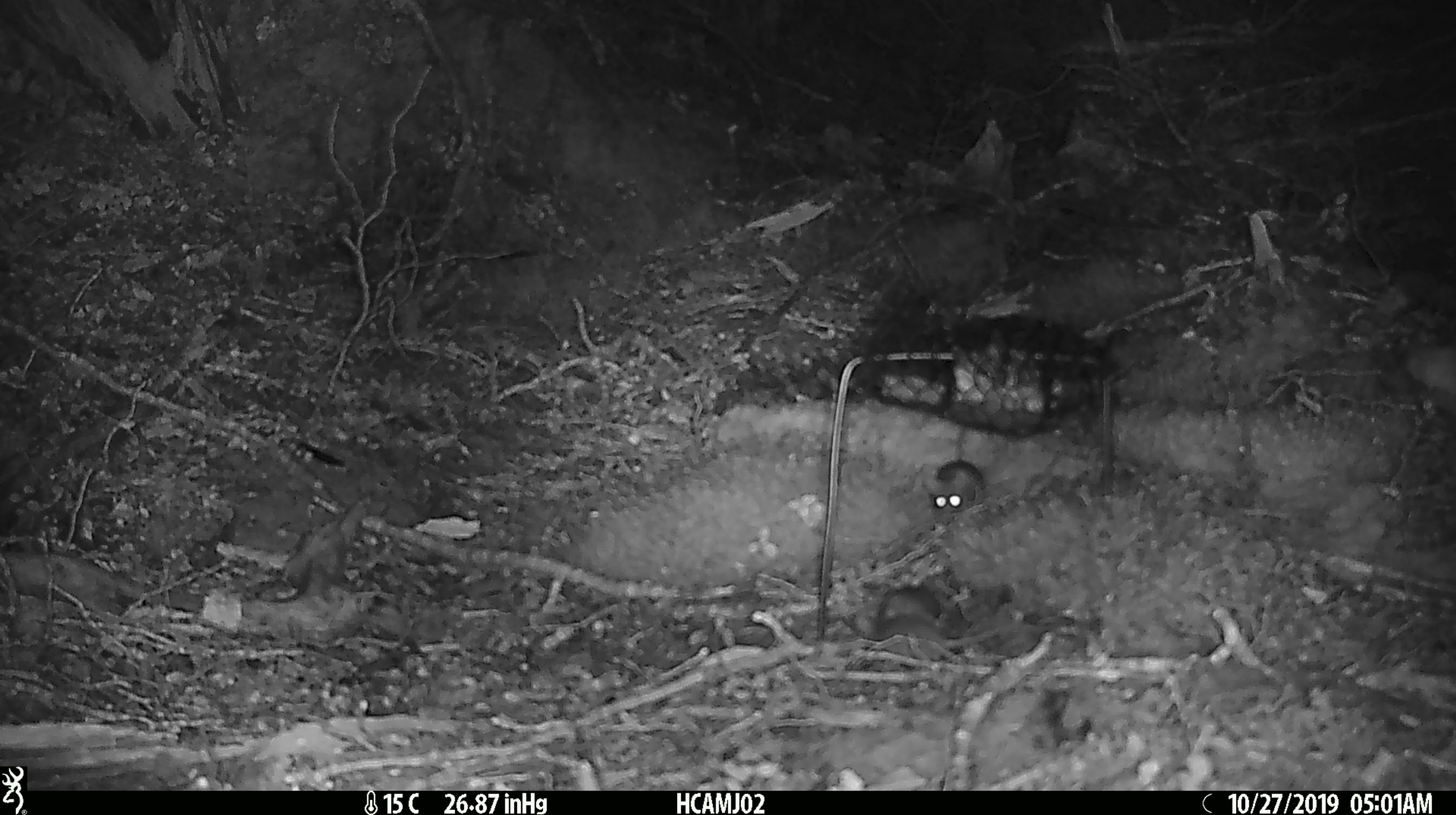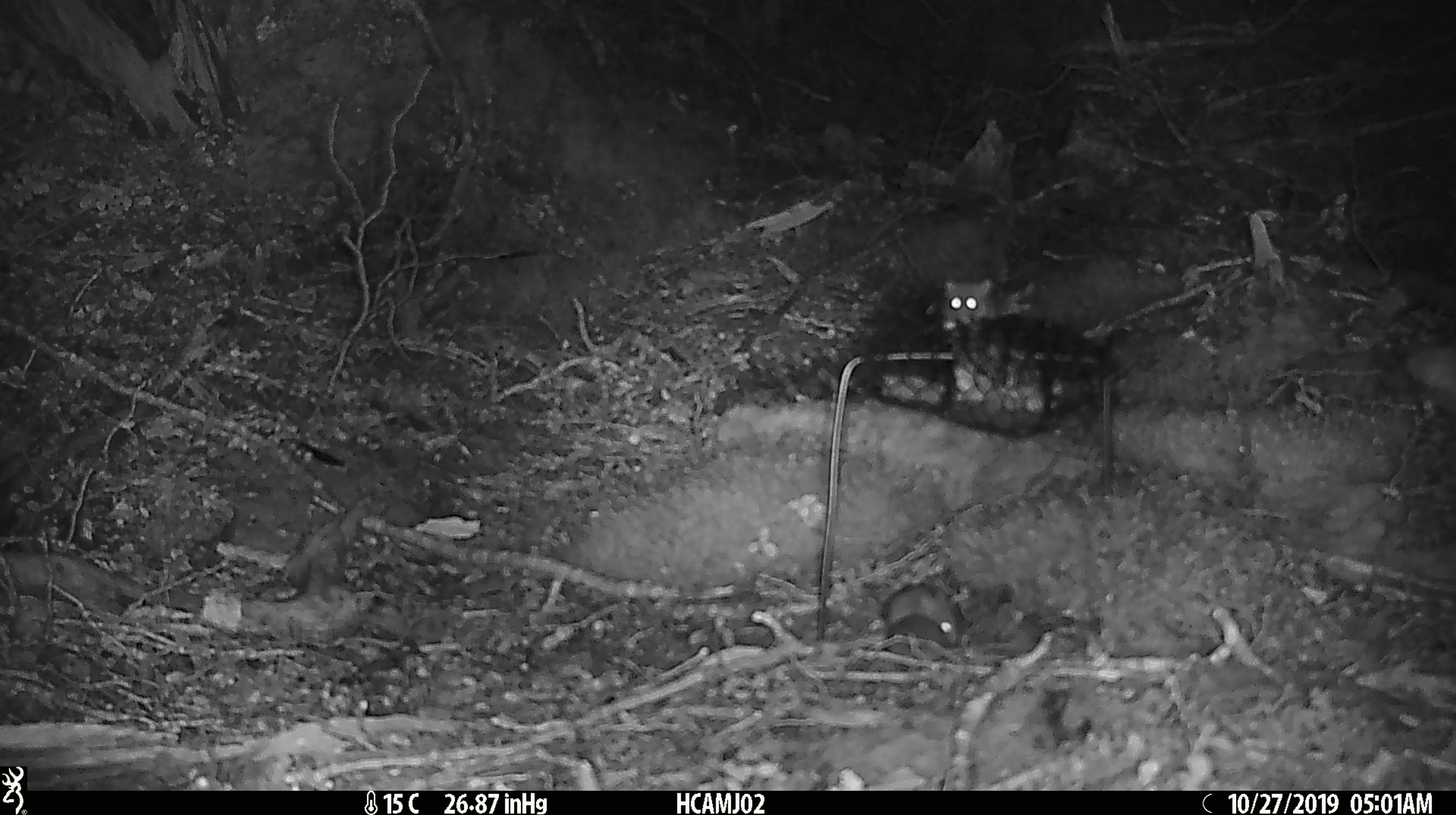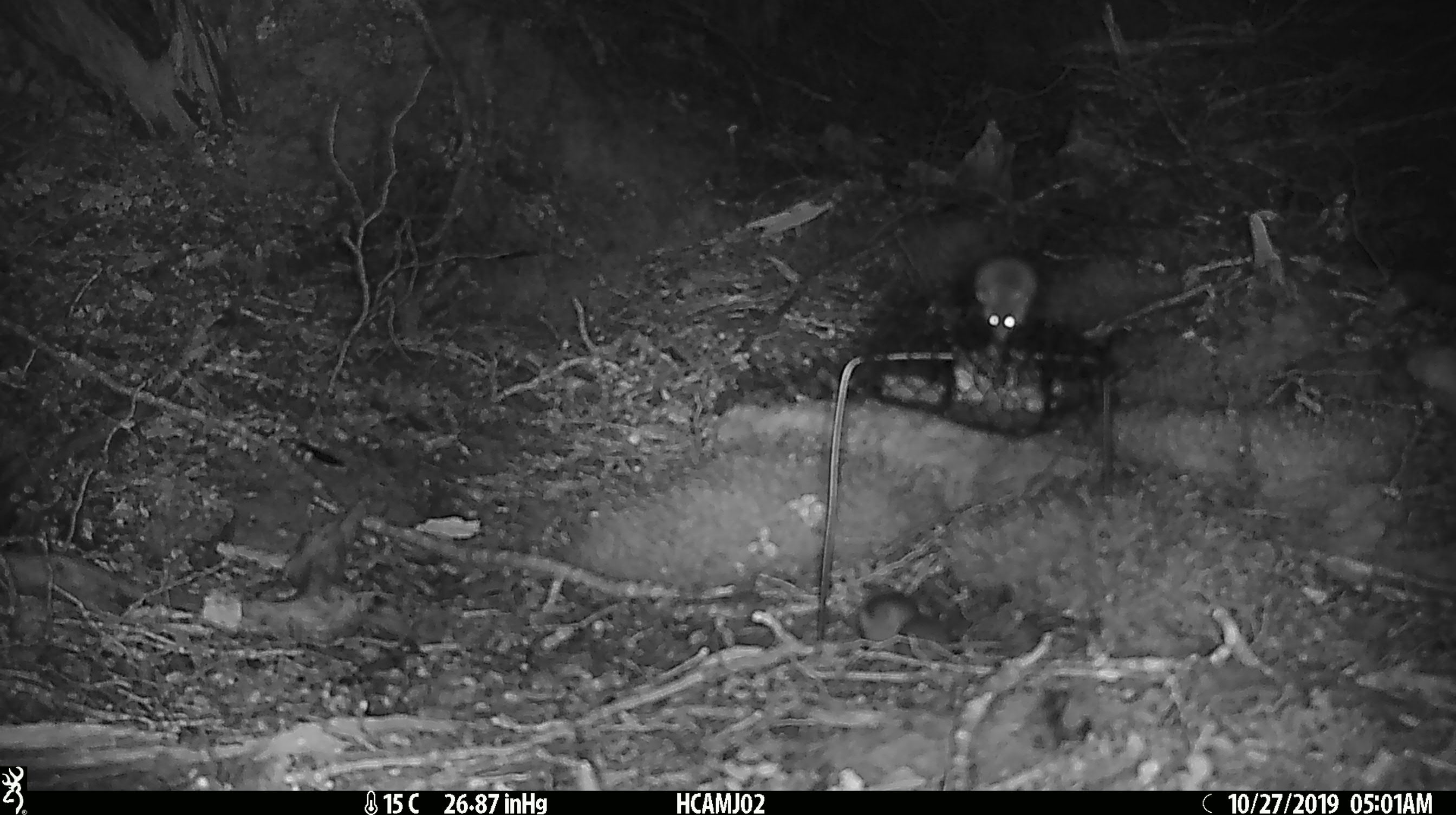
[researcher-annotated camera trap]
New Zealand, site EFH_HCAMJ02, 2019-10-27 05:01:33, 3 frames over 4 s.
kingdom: Animalia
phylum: Chordata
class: Mammalia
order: Rodentia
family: Muridae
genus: Mus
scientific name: Mus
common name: mouse